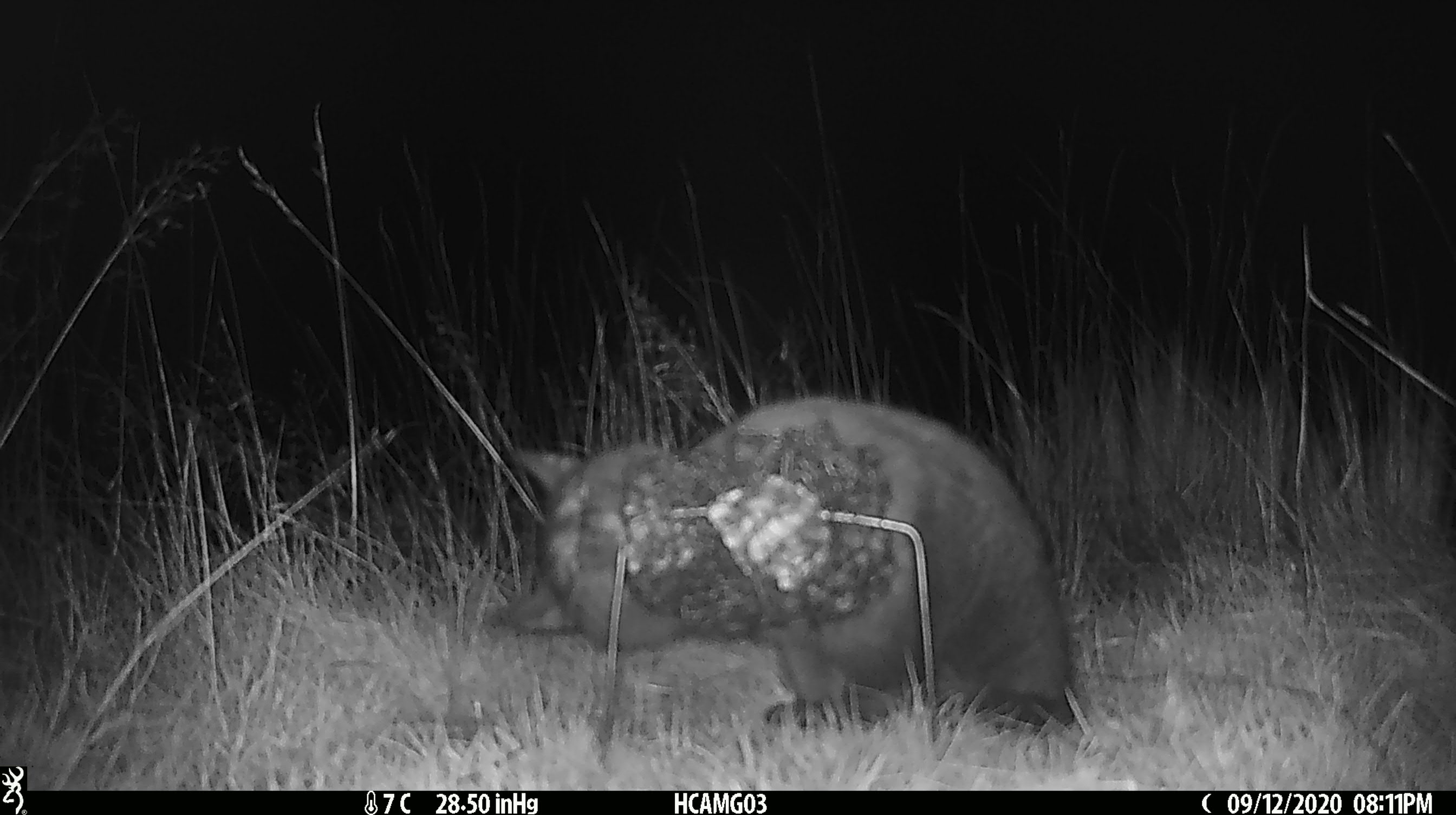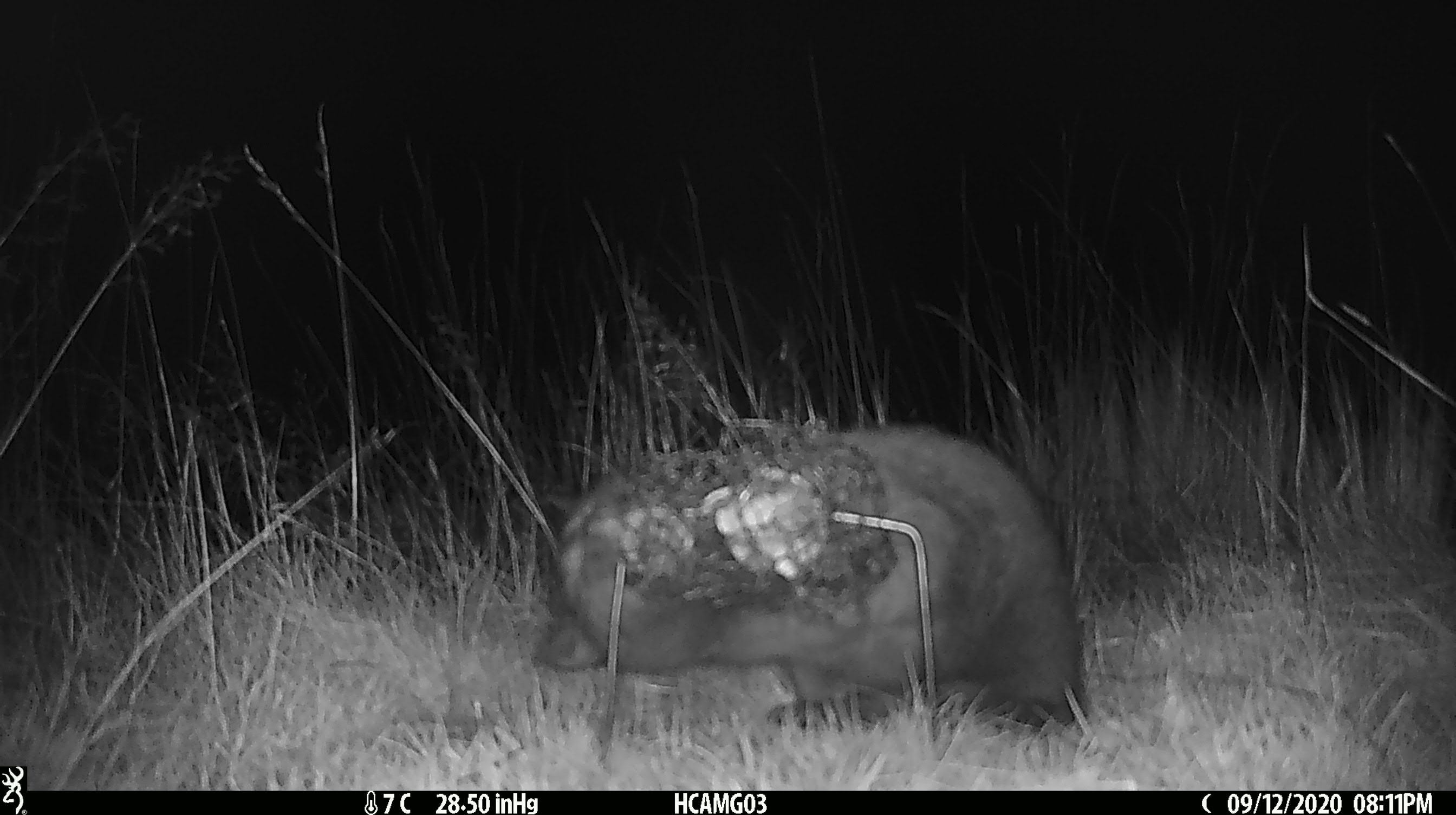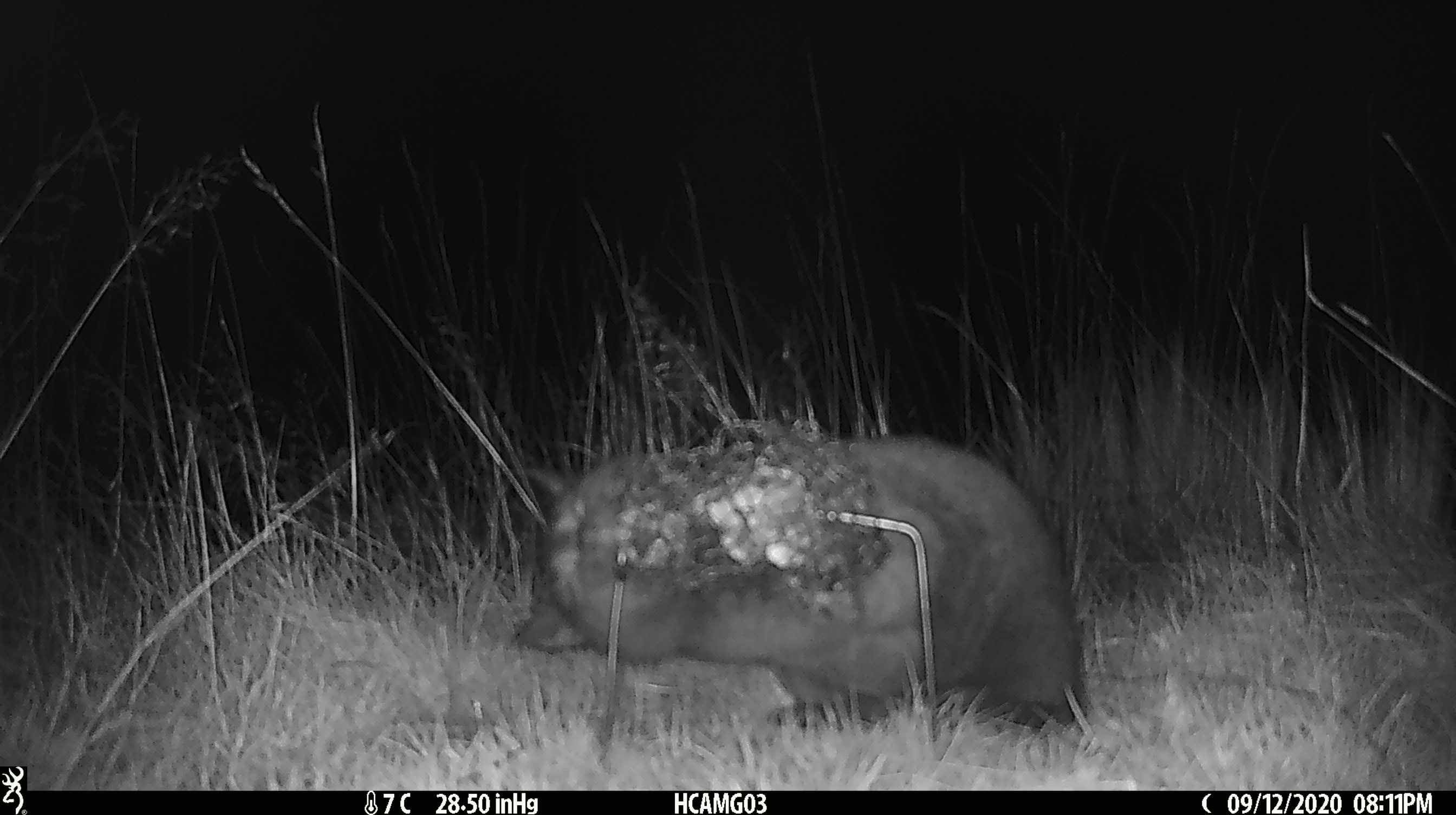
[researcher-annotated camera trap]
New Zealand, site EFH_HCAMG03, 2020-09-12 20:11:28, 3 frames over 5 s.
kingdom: Animalia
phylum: Chordata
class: Mammalia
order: Carnivora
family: Felidae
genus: Felis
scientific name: Felis catus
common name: domestic cat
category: cat